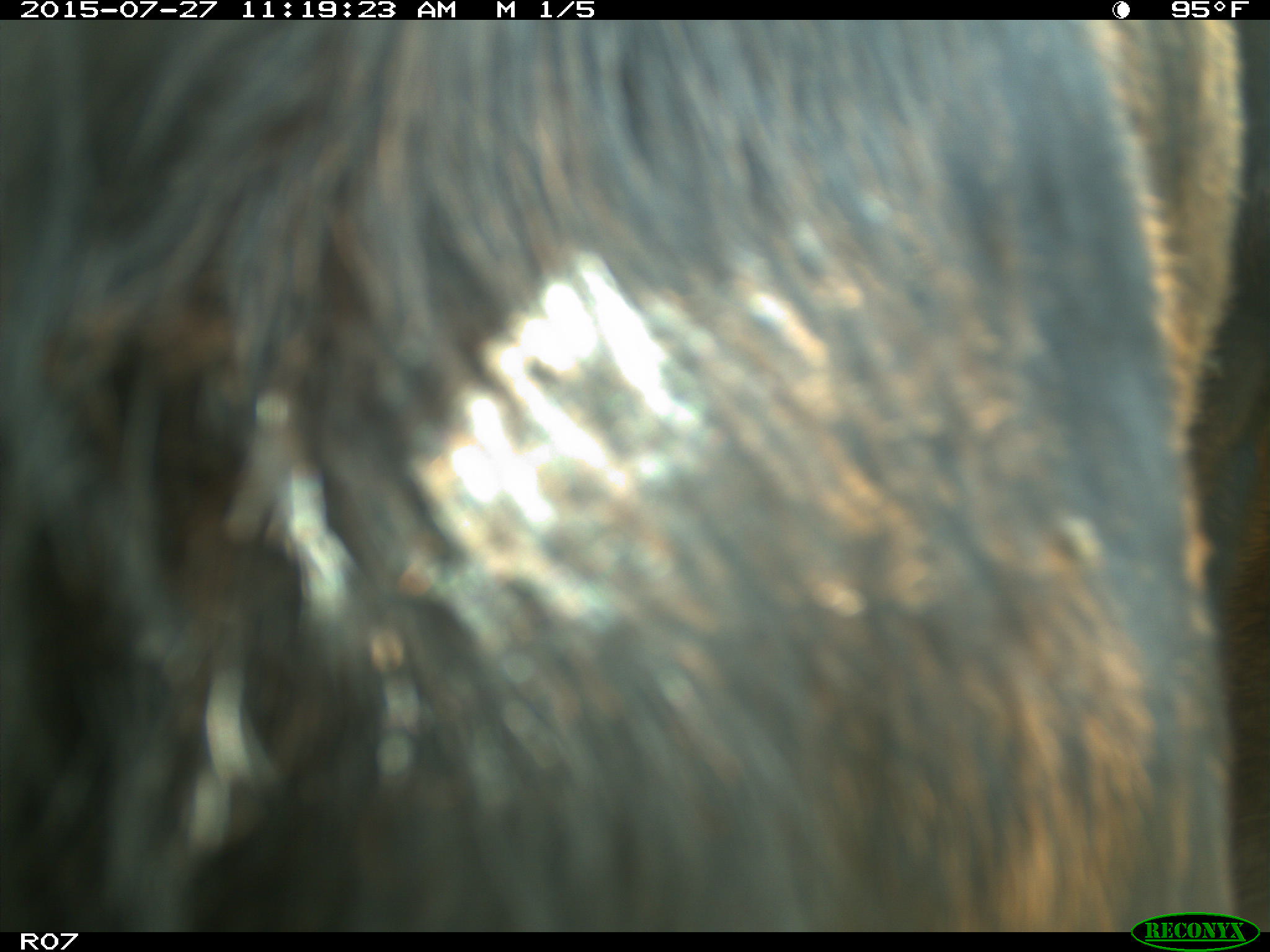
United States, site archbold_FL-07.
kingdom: Animalia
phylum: Chordata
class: Mammalia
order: Artiodactyla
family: Bovidae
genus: Bos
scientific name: Bos taurus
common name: domestic cow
Bos taurus (domestic cow).